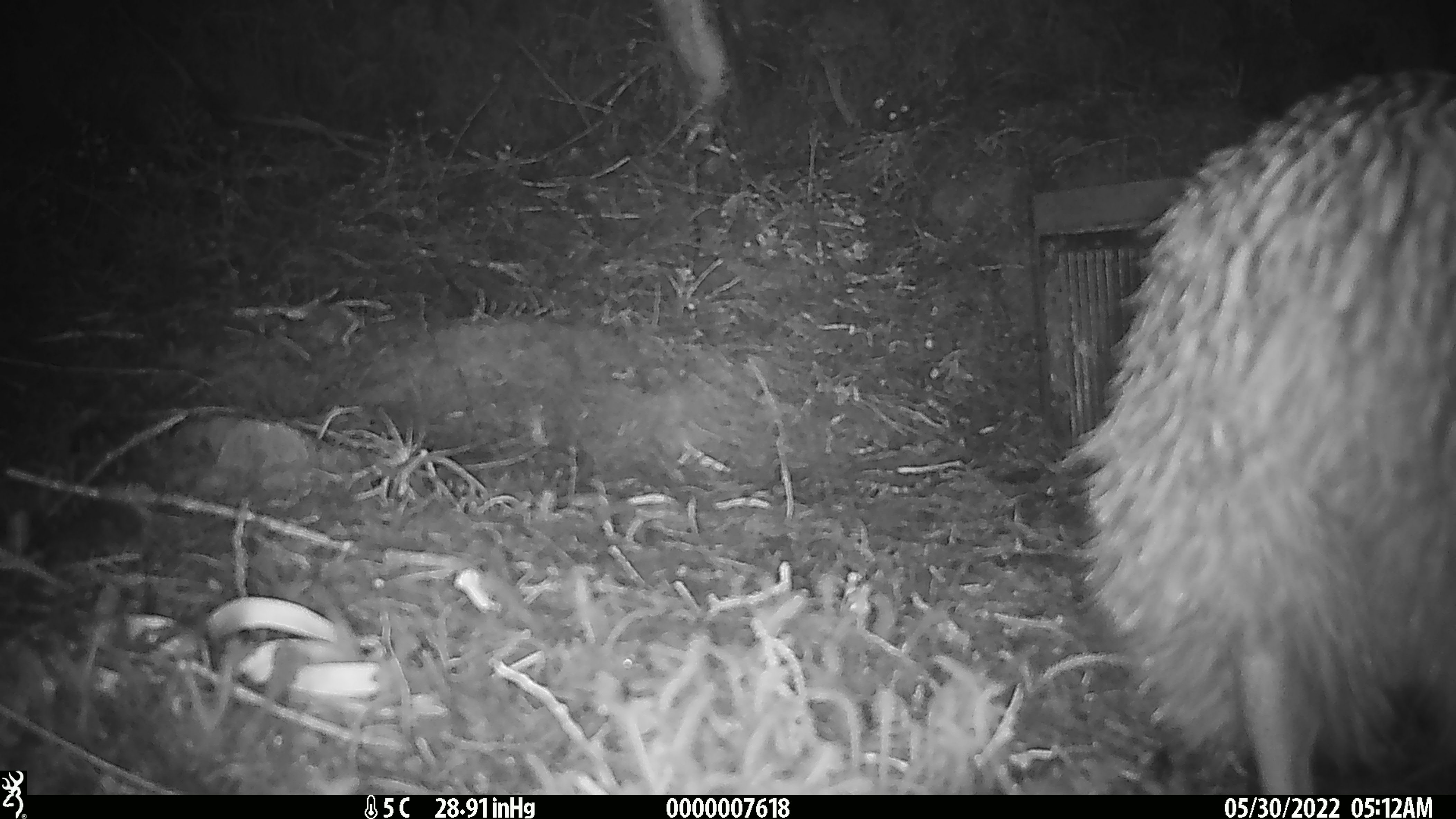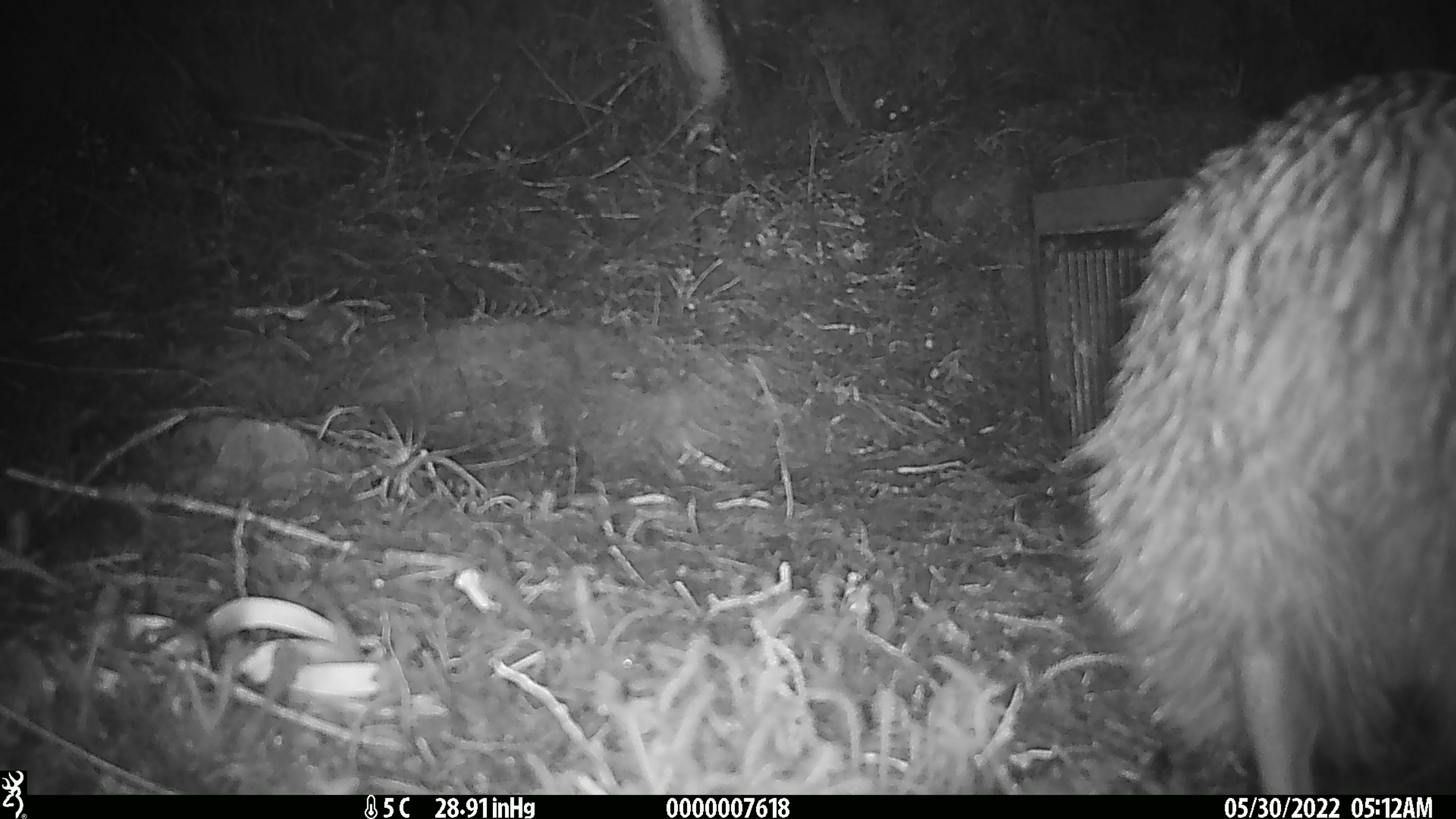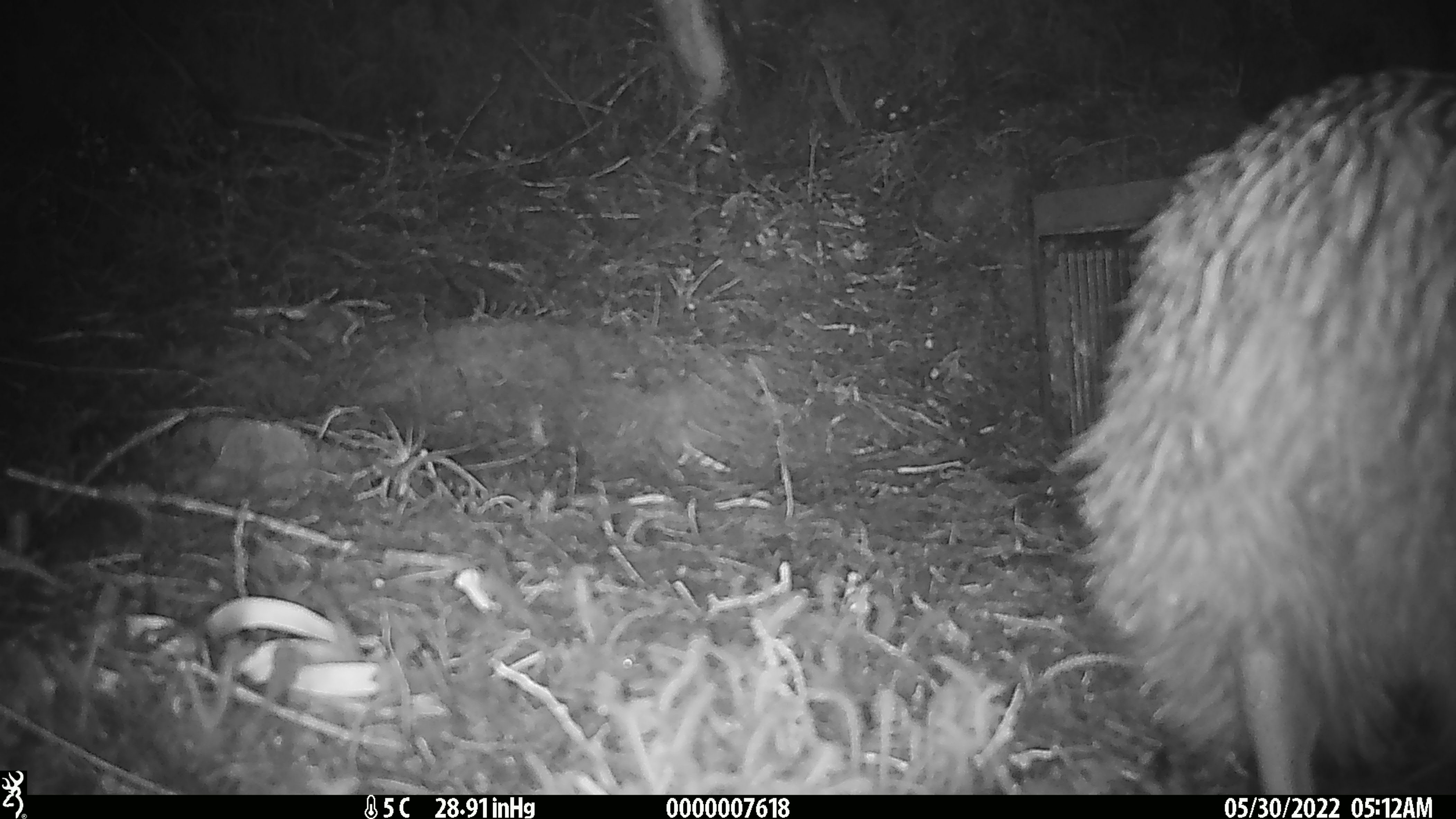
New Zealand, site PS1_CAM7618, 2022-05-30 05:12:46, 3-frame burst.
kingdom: Animalia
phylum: Chordata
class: Aves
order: Apterygiformes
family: Apterygidae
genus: Apteryx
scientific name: Apteryx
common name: kiwi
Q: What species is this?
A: Kiwi (Apteryx).